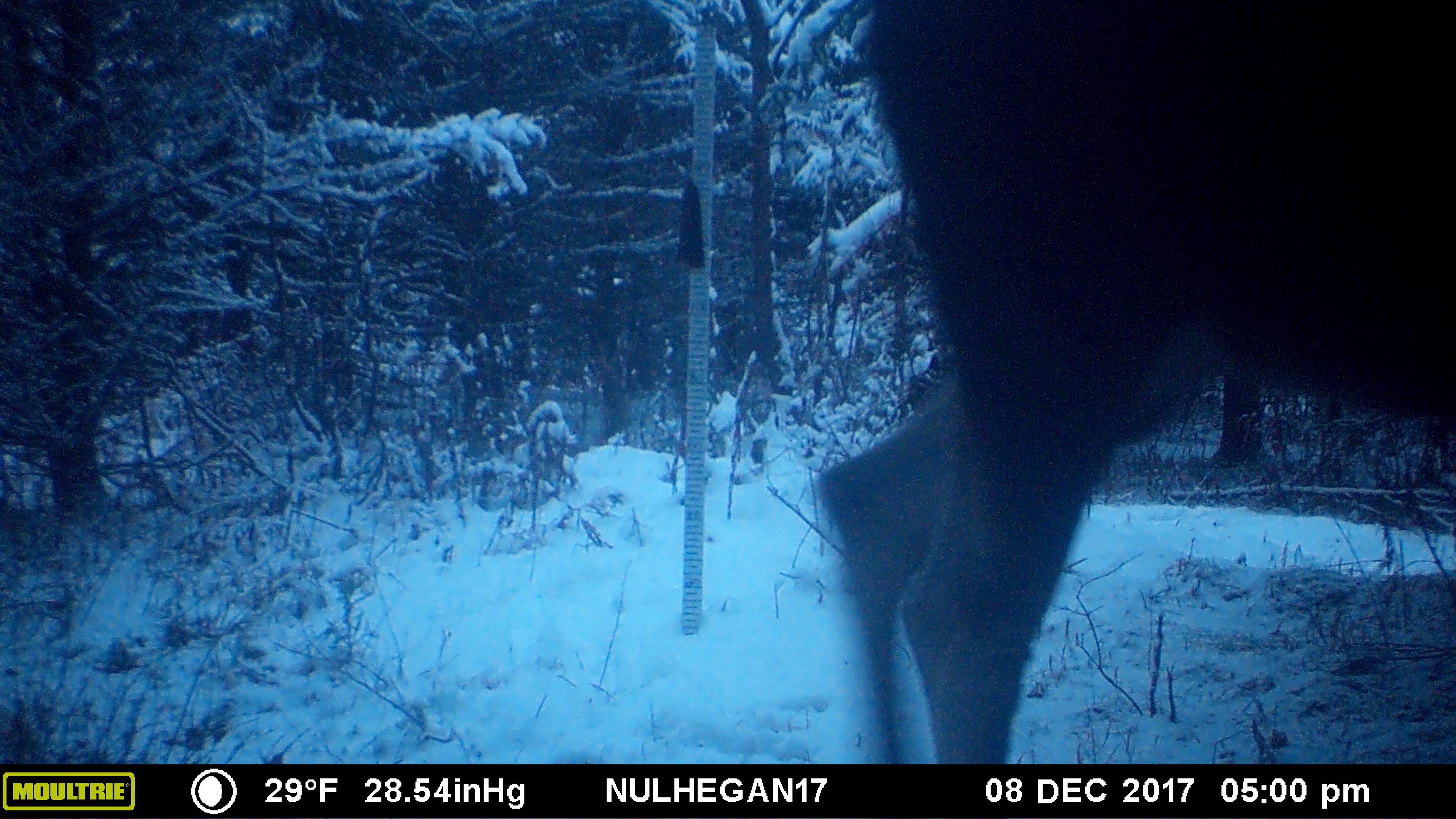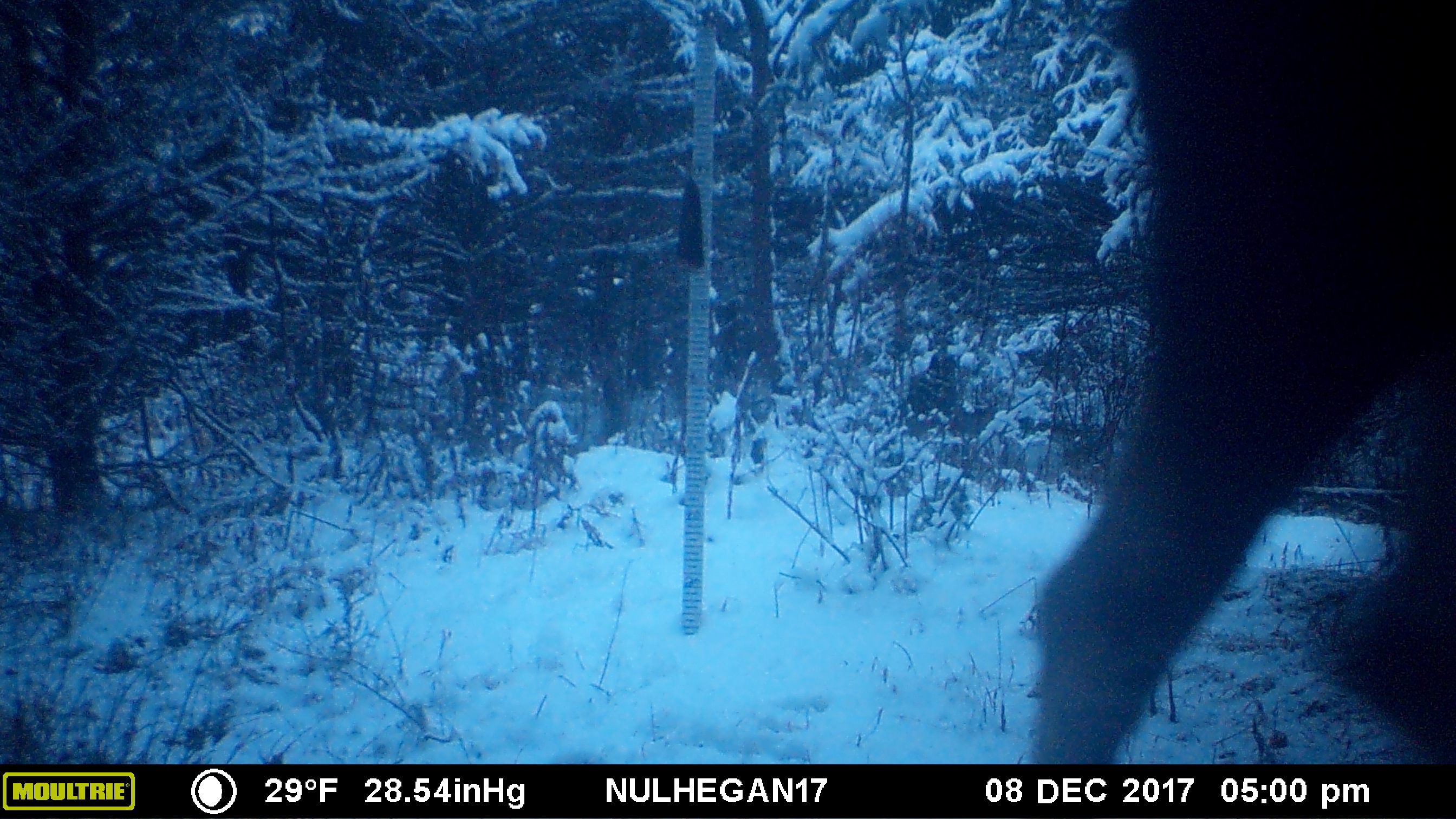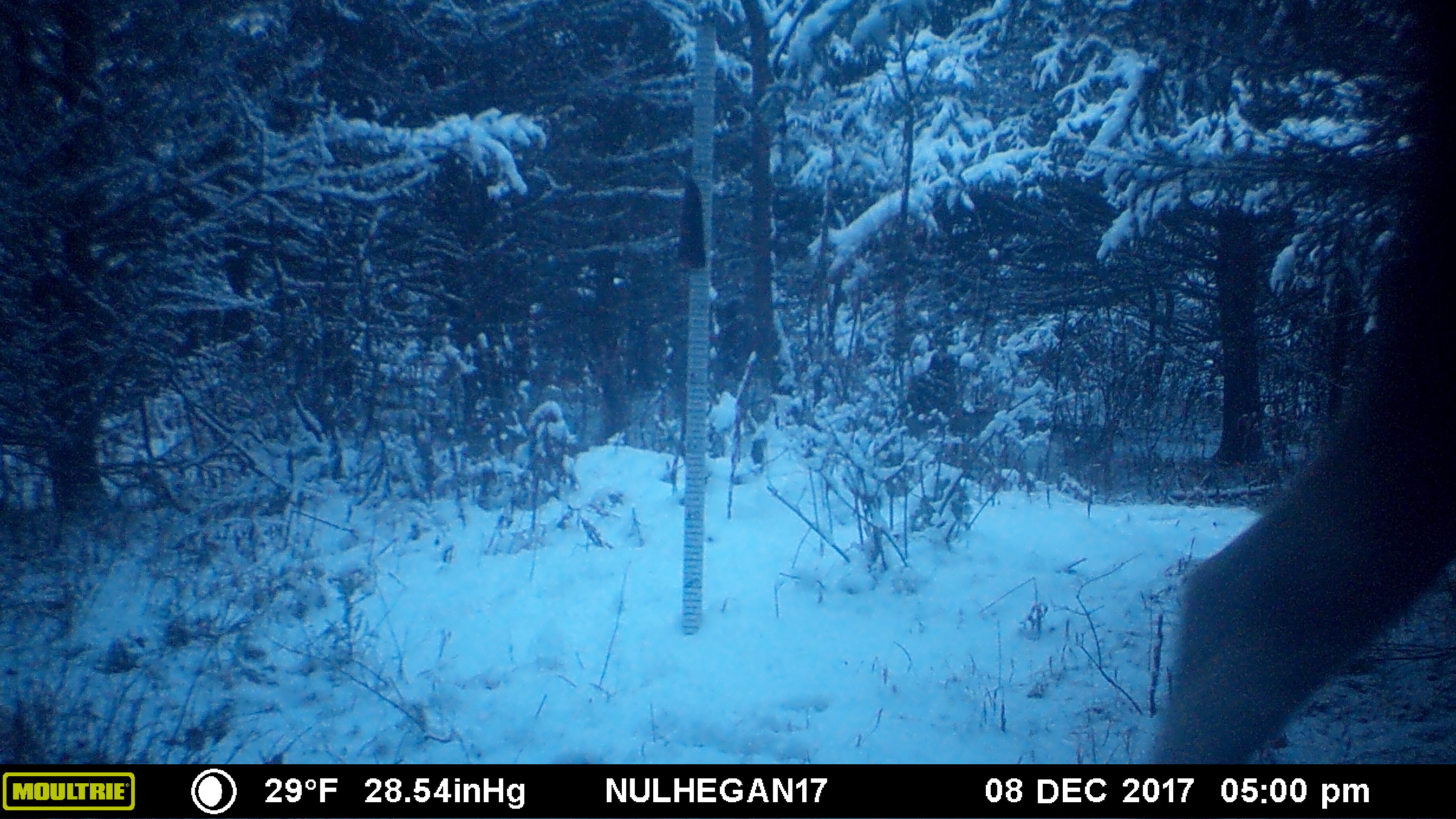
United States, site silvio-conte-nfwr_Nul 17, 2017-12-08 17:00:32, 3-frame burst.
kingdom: Animalia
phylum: Chordata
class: Mammalia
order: Artiodactyla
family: Cervidae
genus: Alces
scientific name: Alces alces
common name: moose